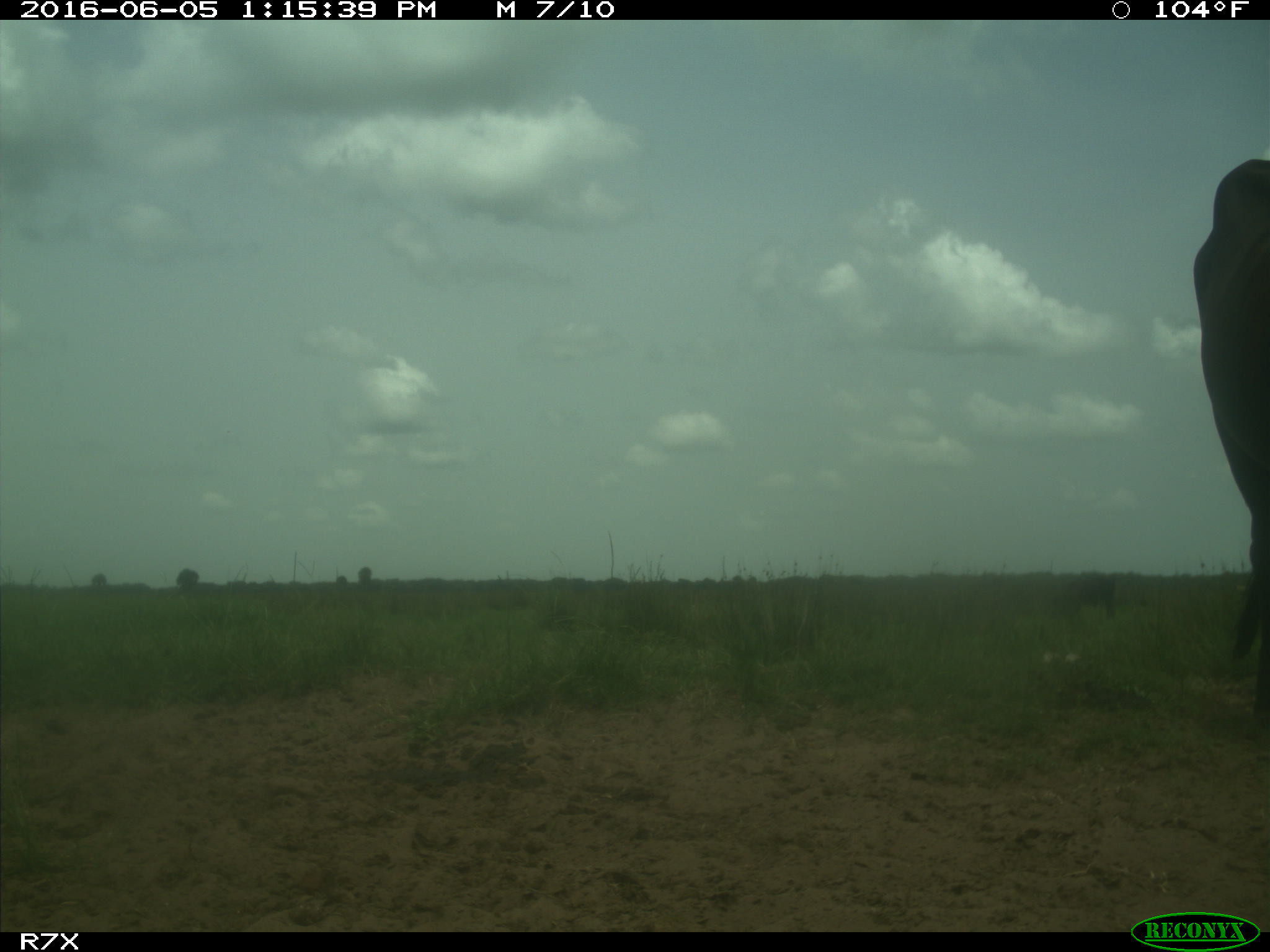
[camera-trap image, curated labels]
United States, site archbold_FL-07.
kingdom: Animalia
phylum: Chordata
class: Mammalia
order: Artiodactyla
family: Bovidae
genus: Bos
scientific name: Bos taurus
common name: domestic cow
Bos taurus (domestic cow).